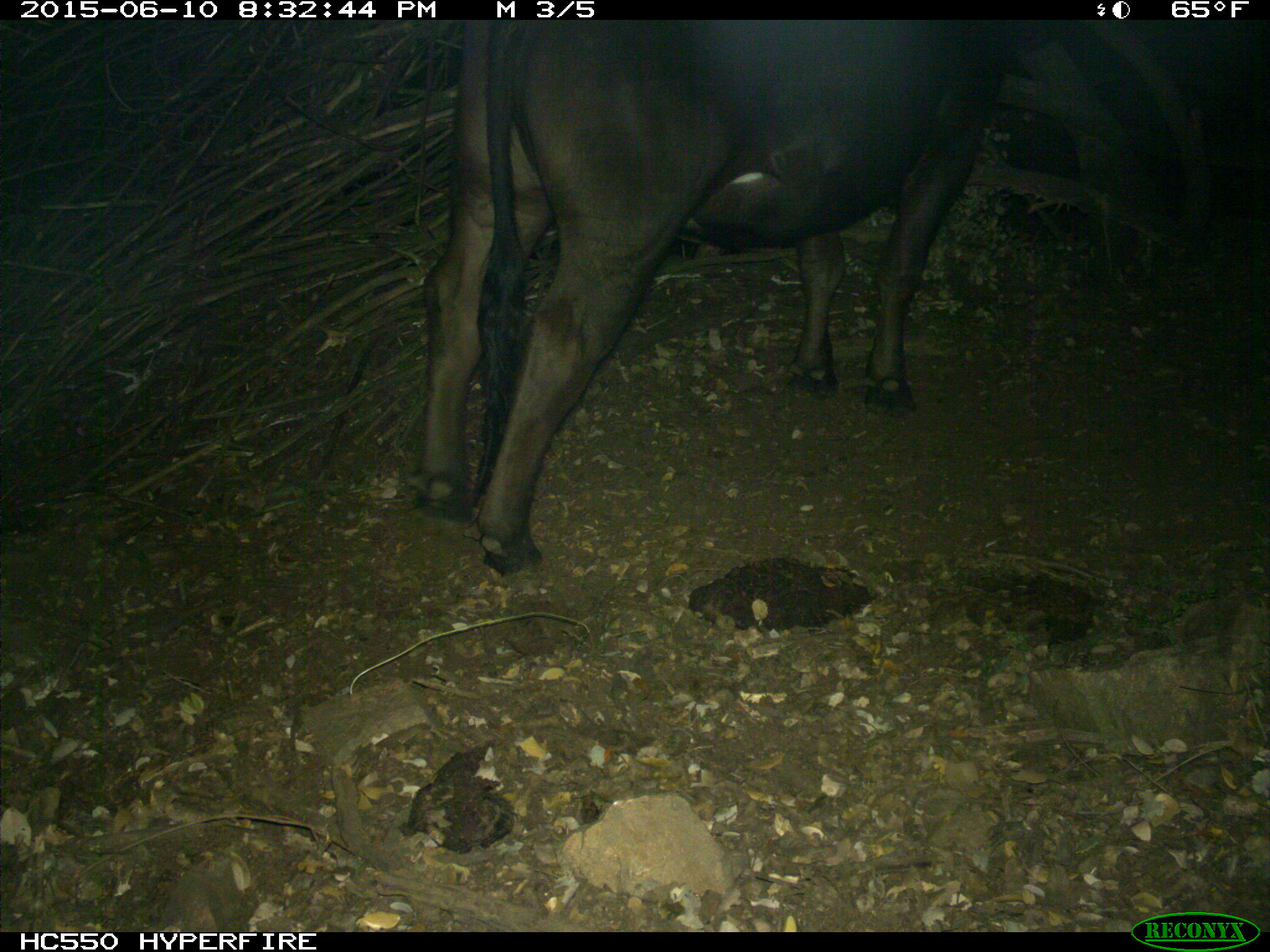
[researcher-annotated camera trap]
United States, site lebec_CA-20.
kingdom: Animalia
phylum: Chordata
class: Mammalia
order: Artiodactyla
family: Bovidae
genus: Bos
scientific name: Bos taurus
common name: domestic cow